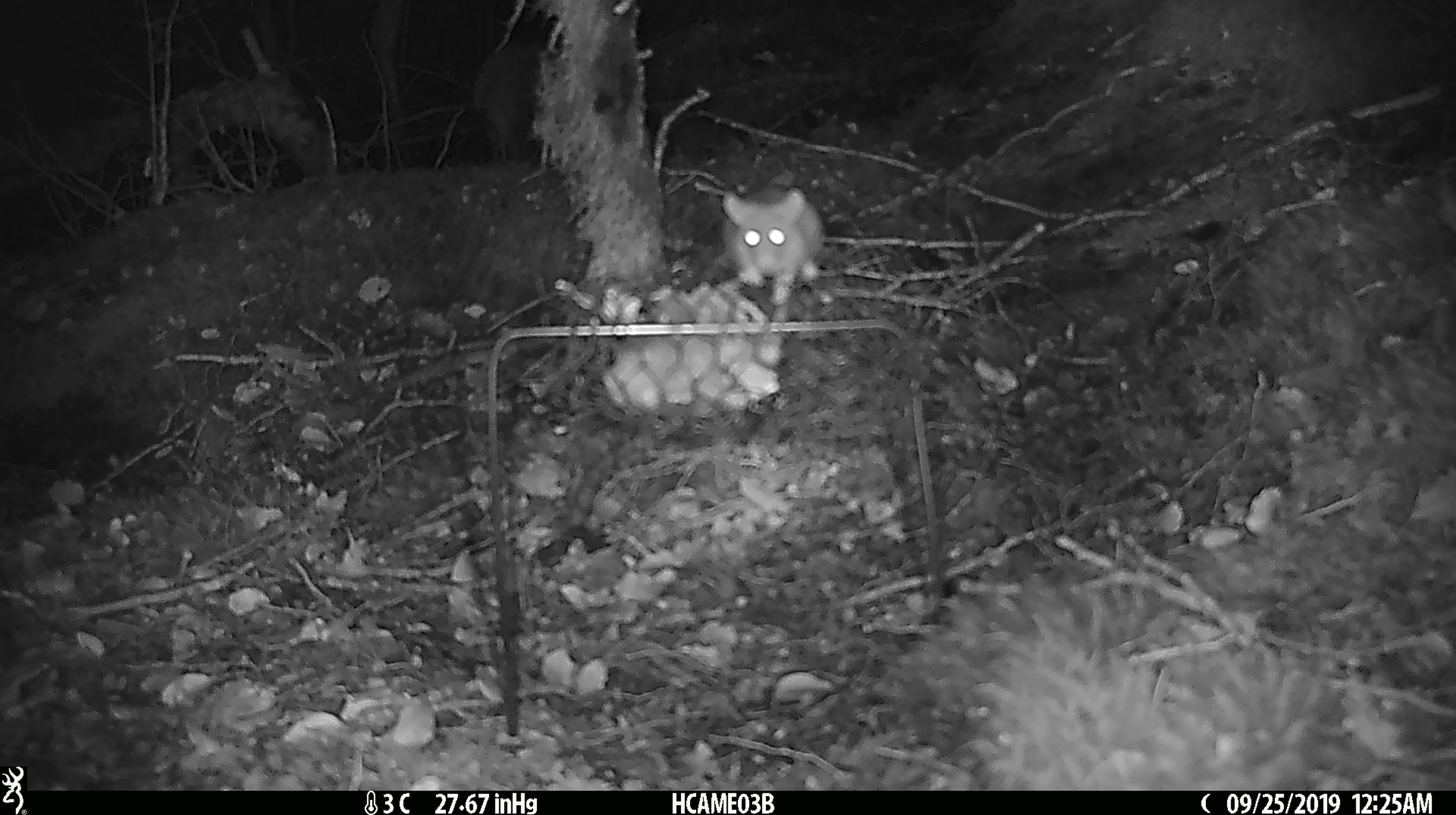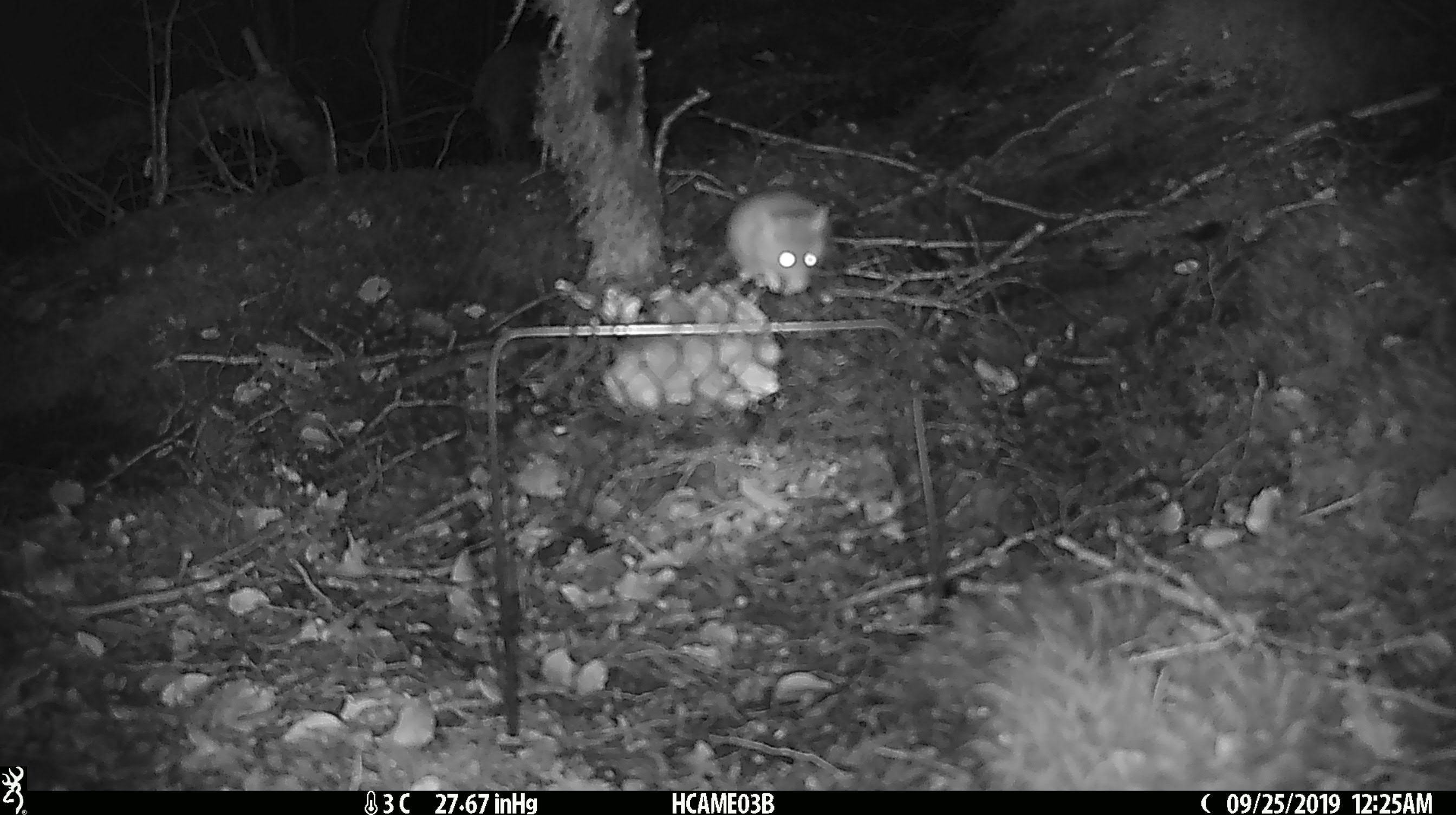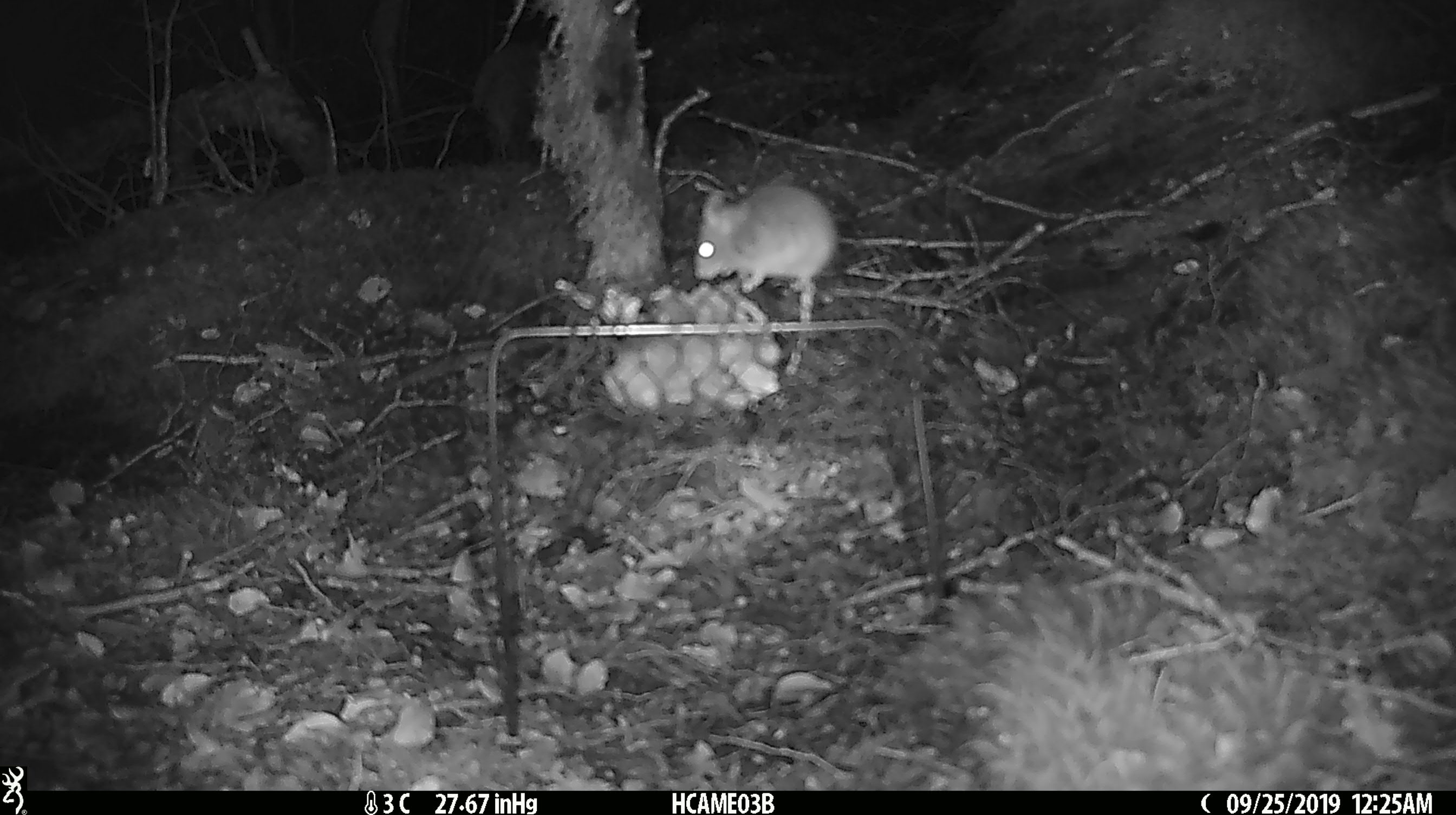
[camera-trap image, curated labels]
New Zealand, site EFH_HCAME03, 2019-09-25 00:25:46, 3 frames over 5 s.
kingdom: Animalia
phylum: Chordata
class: Mammalia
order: Rodentia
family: Muridae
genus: Mus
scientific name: Mus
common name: mouse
Mouse (Mus).